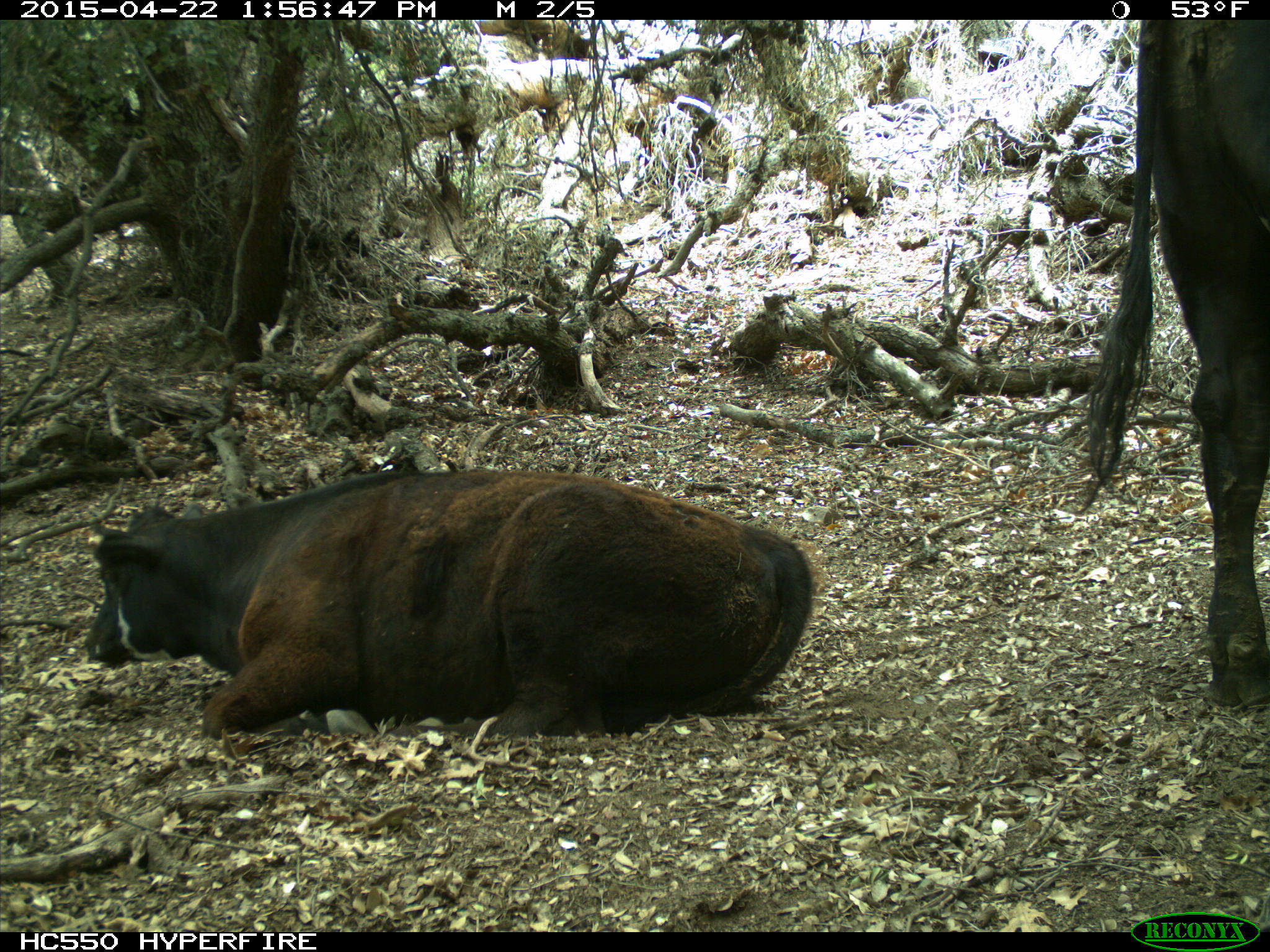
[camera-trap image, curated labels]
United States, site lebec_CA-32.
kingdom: Animalia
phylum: Chordata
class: Mammalia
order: Artiodactyla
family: Bovidae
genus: Bos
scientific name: Bos taurus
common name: domestic cow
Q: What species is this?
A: Bos taurus (domestic cow).